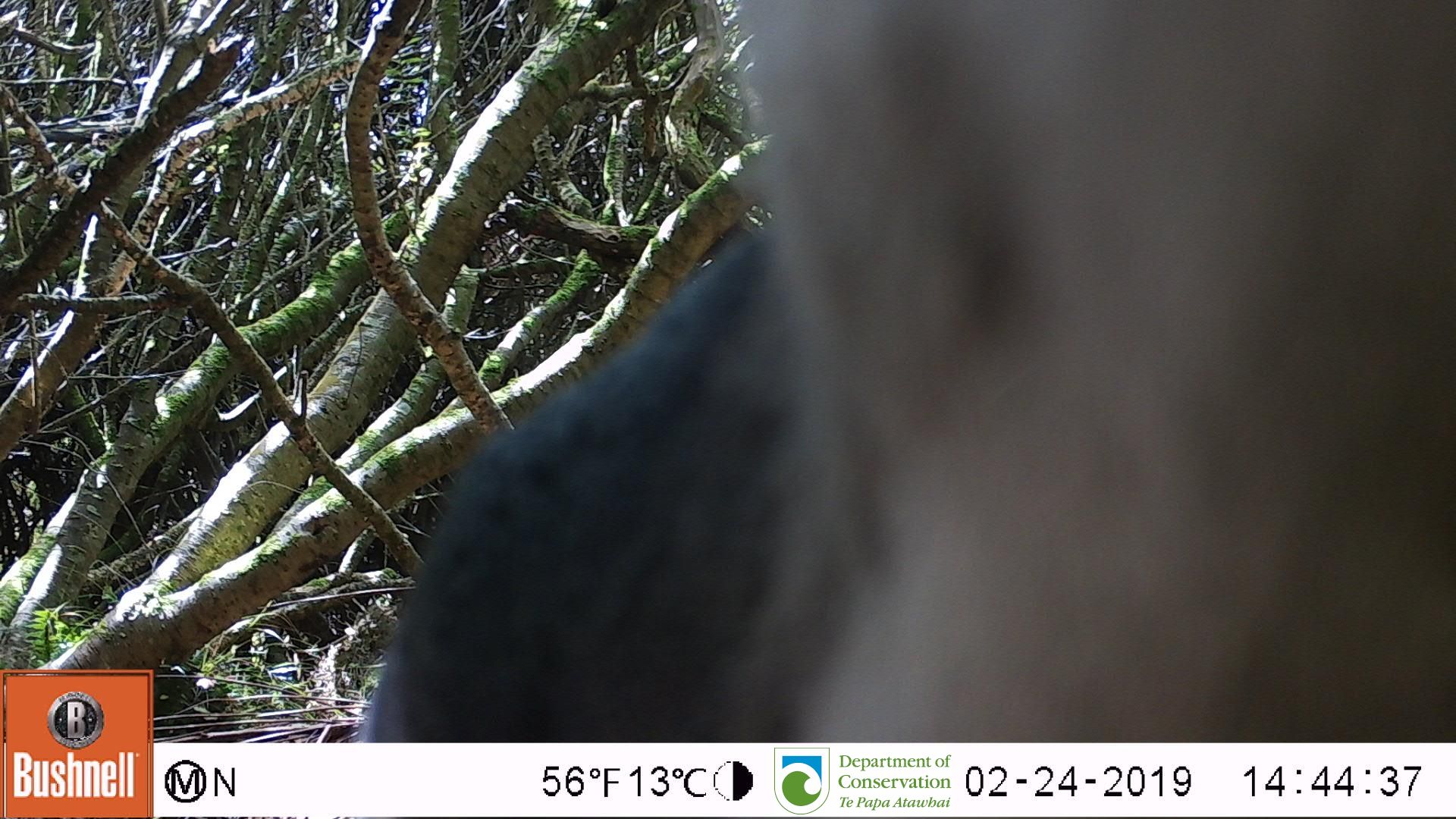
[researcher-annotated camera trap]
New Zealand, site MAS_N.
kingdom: Animalia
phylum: Chordata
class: Aves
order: Sphenisciformes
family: Spheniscidae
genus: Megadyptes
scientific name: Megadyptes antipodes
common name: yellow-eyed penguin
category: yellow eyed penguin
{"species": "yellow eyed penguin (yellow-eyed penguin) (Megadyptes antipodes)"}